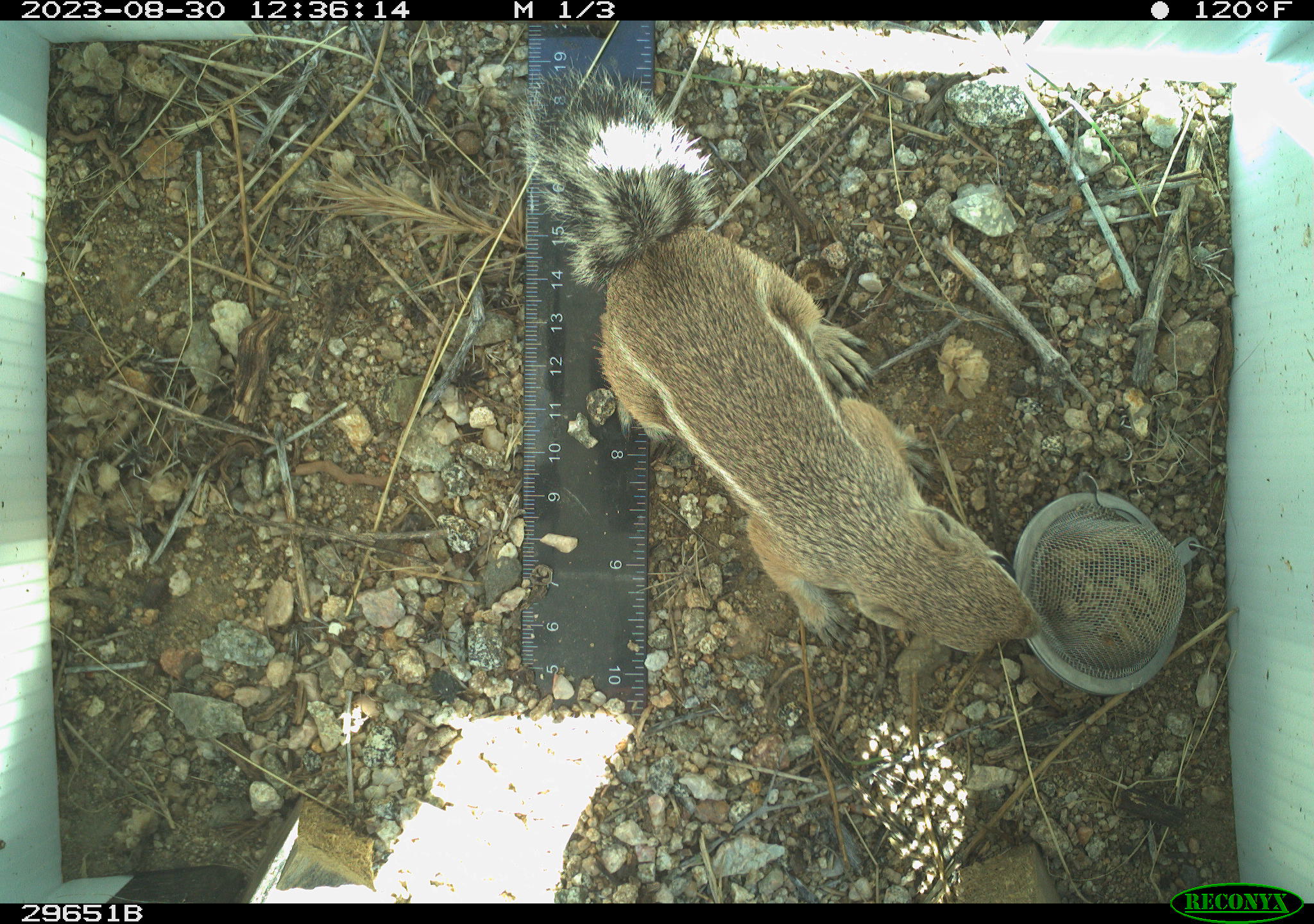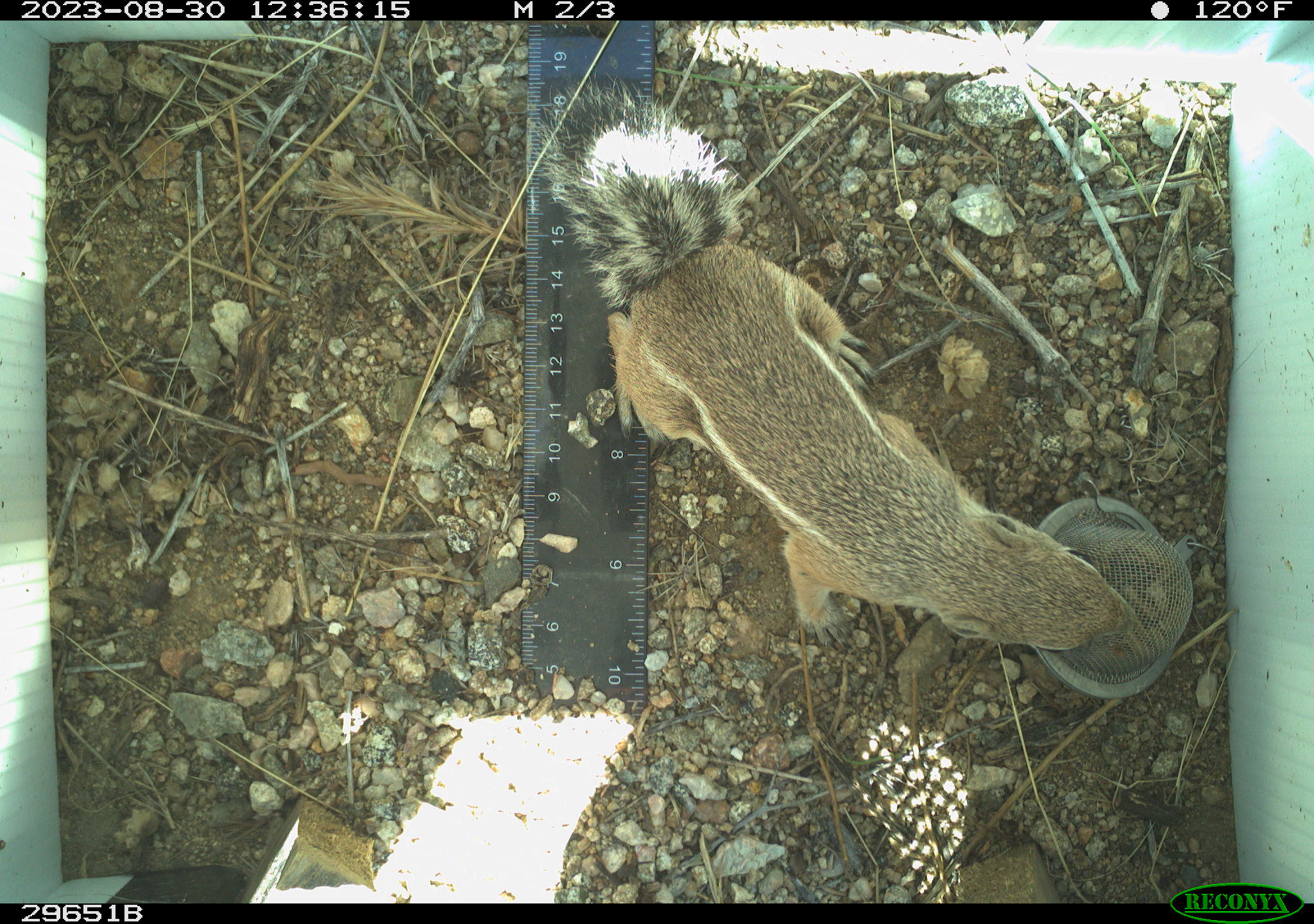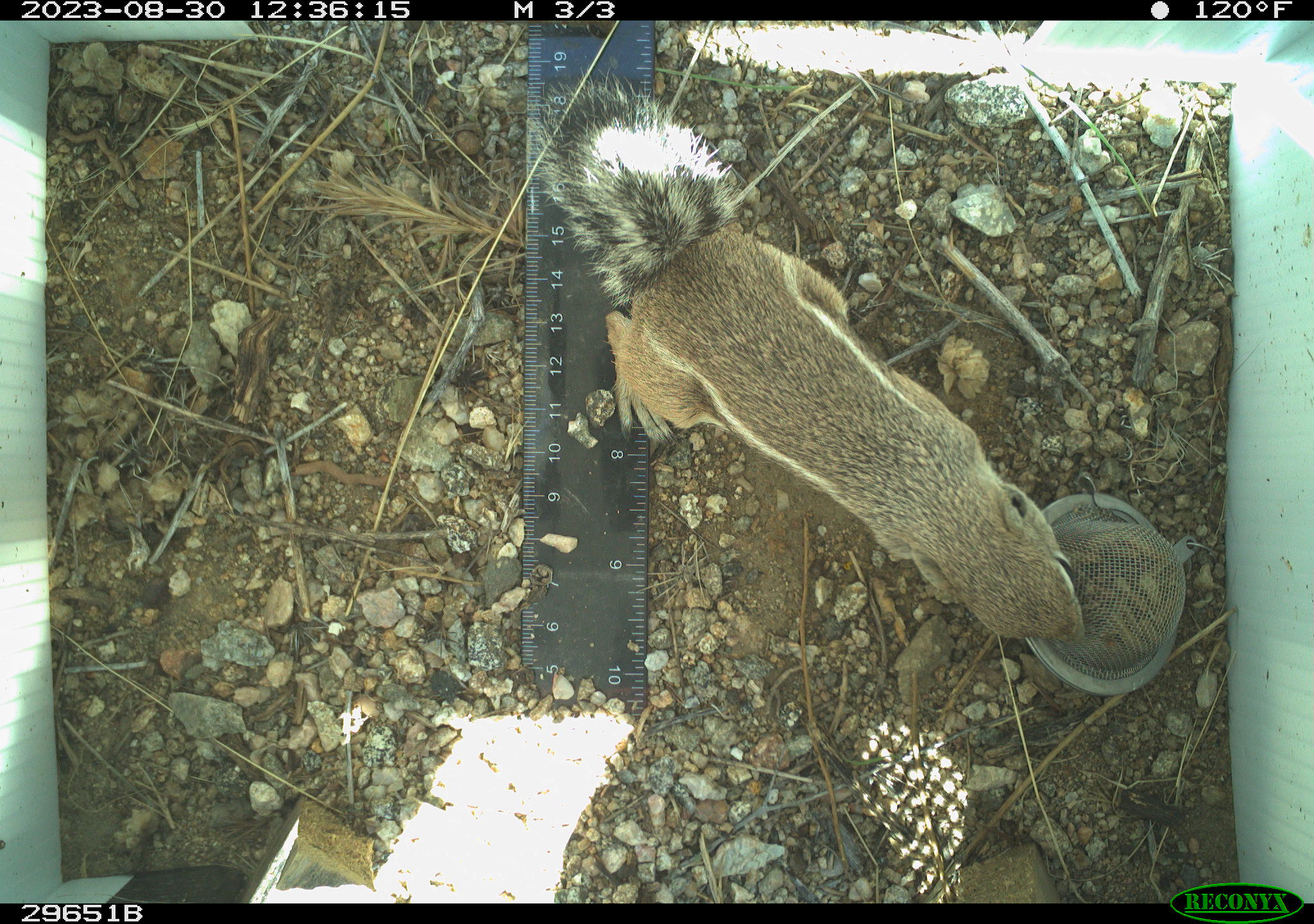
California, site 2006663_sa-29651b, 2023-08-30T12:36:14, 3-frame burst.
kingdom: Animalia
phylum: Chordata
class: Mammalia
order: Rodentia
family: Sciuridae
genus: Ammospermophilus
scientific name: Ammospermophilus leucurus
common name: white-tailed antelope squirrel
White-tailed antelope squirrel (Ammospermophilus leucurus).